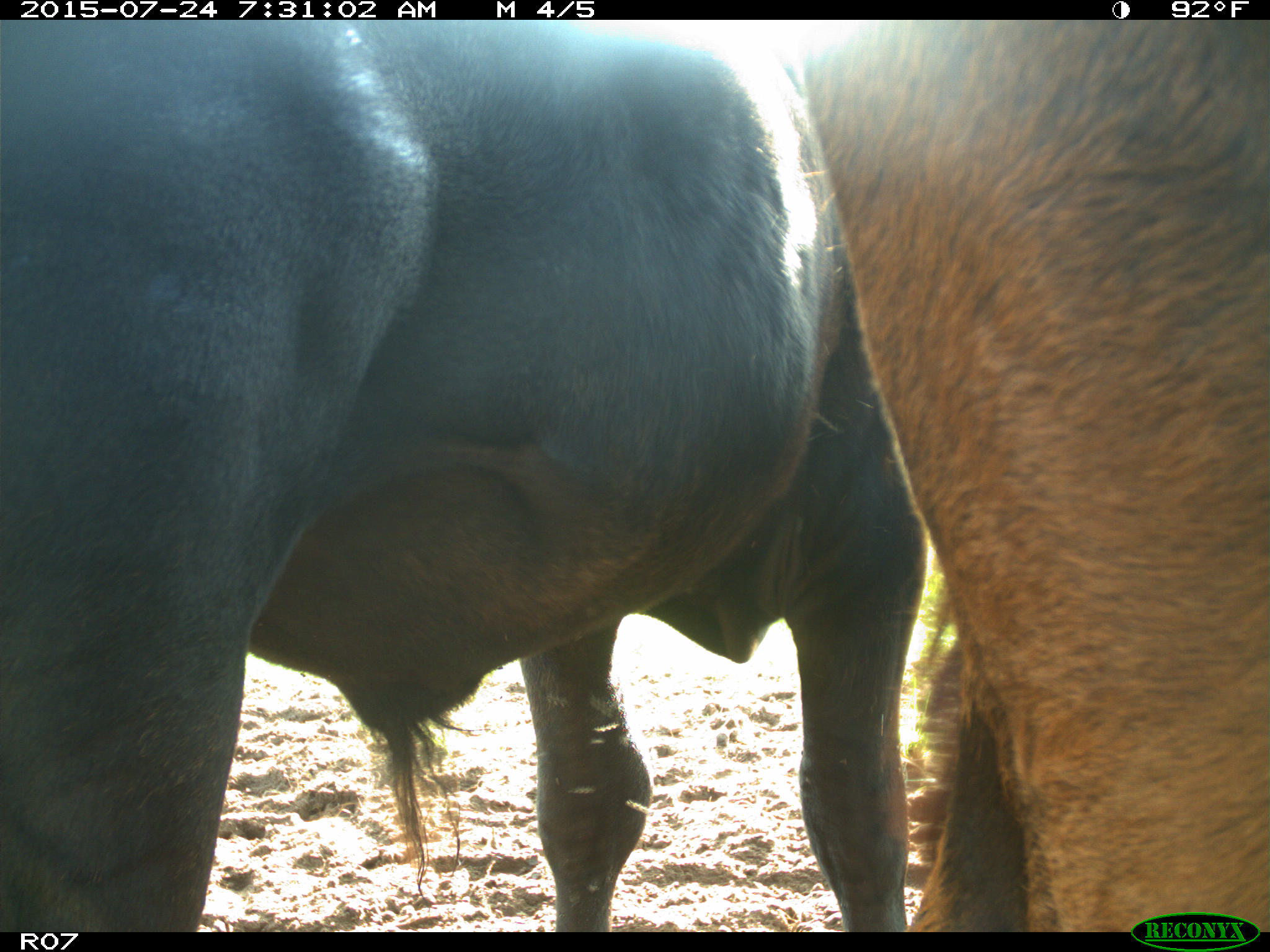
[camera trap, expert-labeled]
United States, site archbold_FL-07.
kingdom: Animalia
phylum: Chordata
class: Mammalia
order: Artiodactyla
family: Bovidae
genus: Bos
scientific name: Bos taurus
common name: domestic cow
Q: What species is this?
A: Bos taurus (domestic cow).